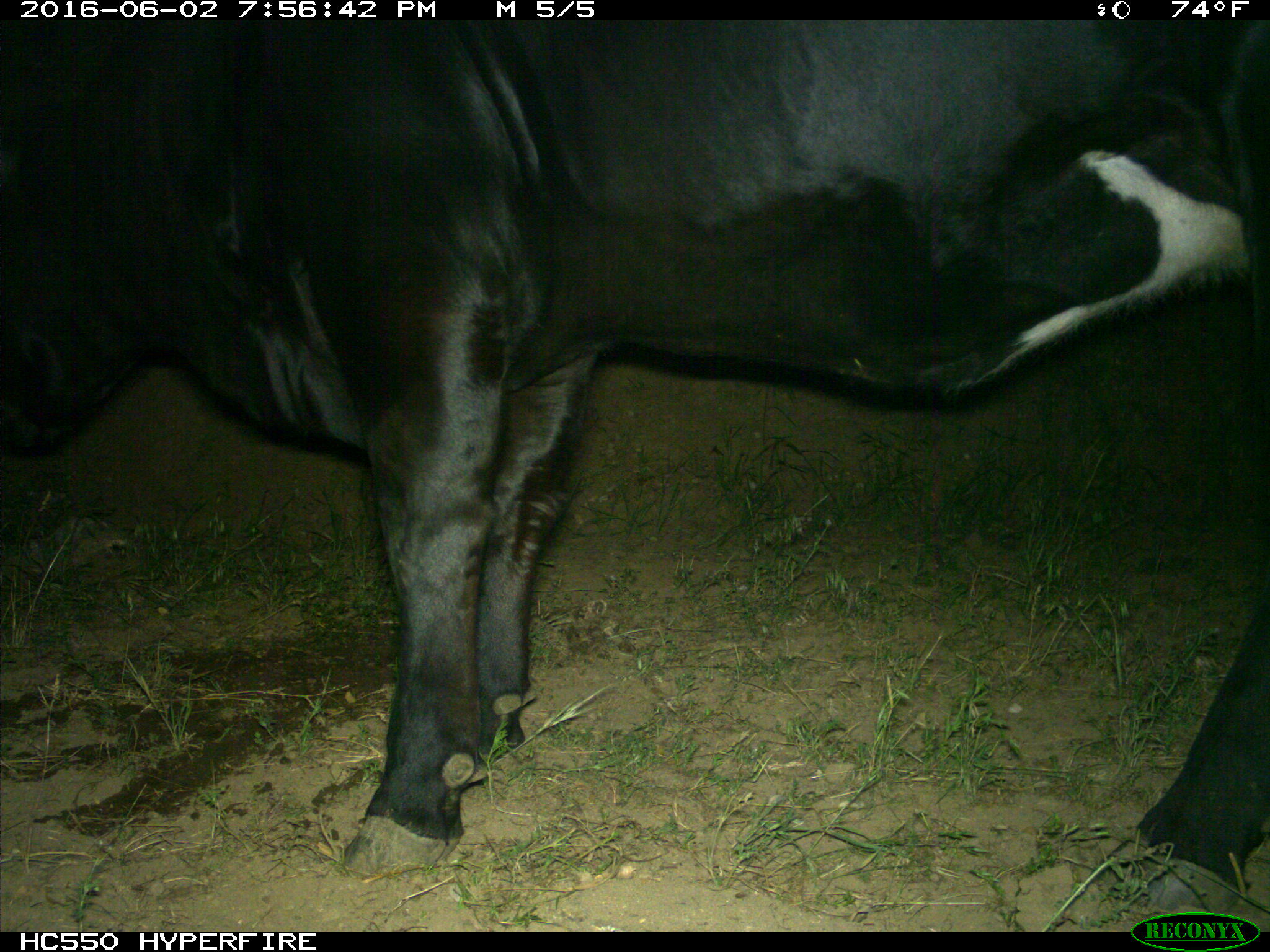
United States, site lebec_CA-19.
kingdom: Animalia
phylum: Chordata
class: Mammalia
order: Artiodactyla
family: Bovidae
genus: Bos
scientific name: Bos taurus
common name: domestic cow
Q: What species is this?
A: Bos taurus (domestic cow).